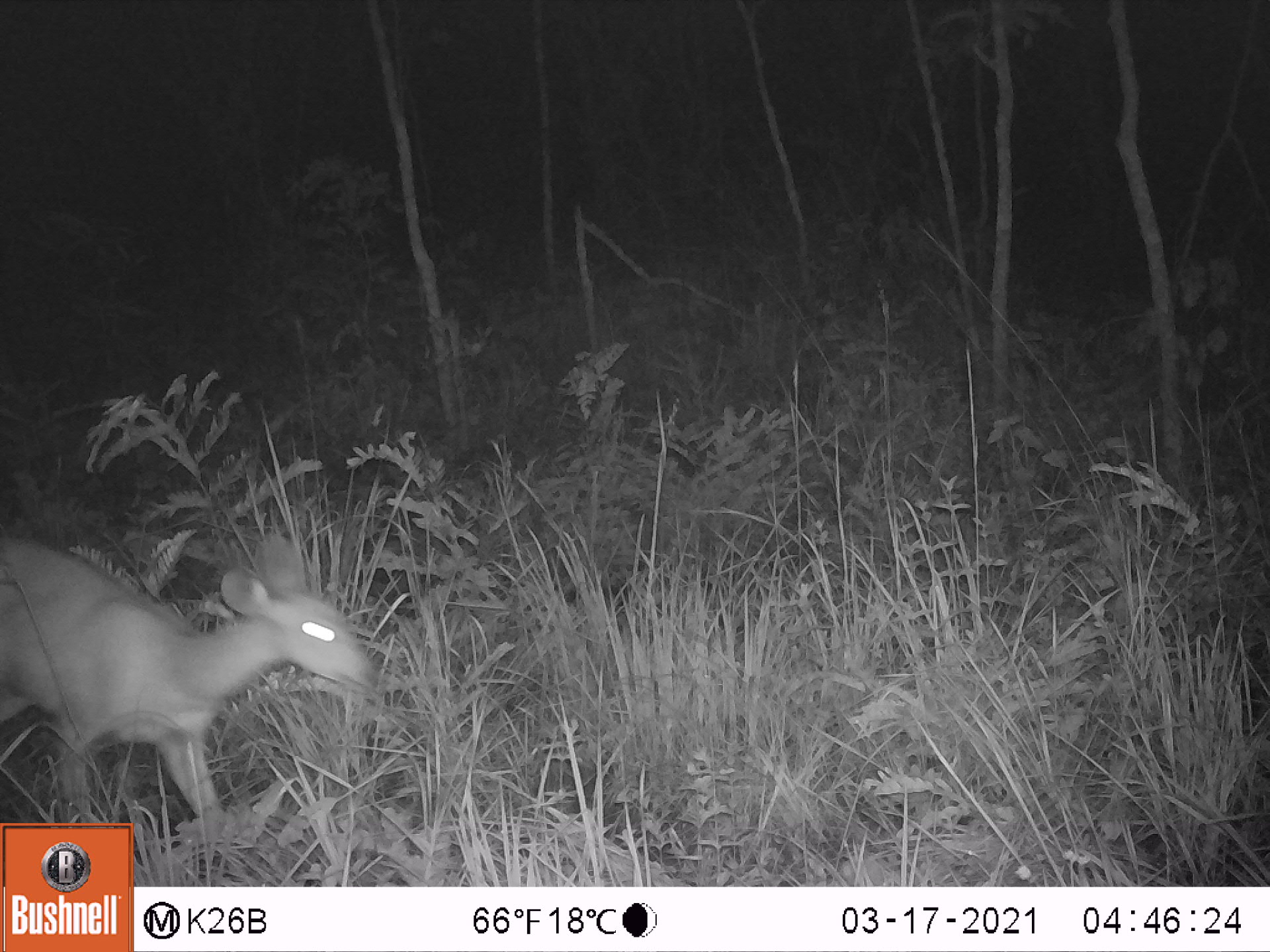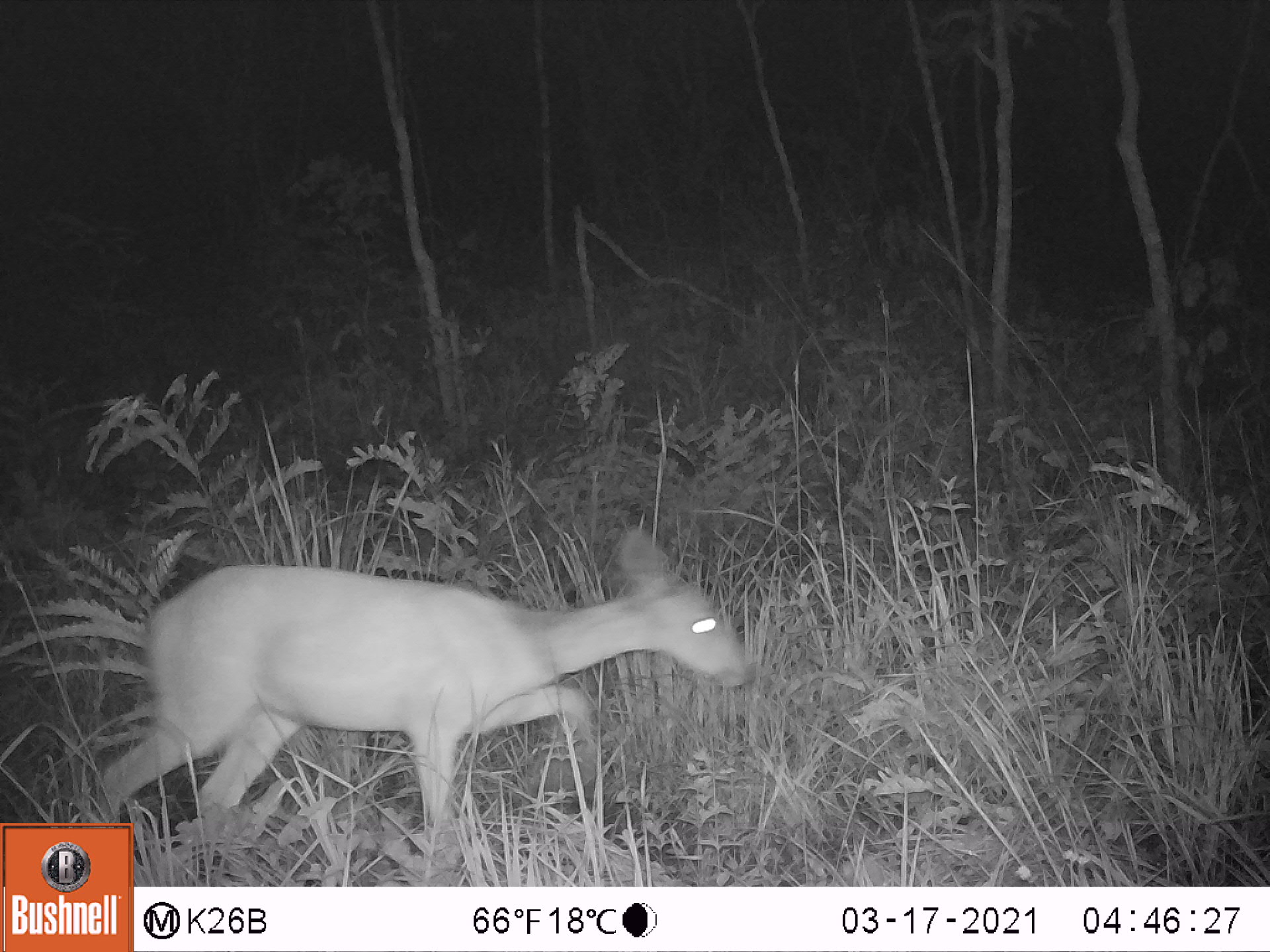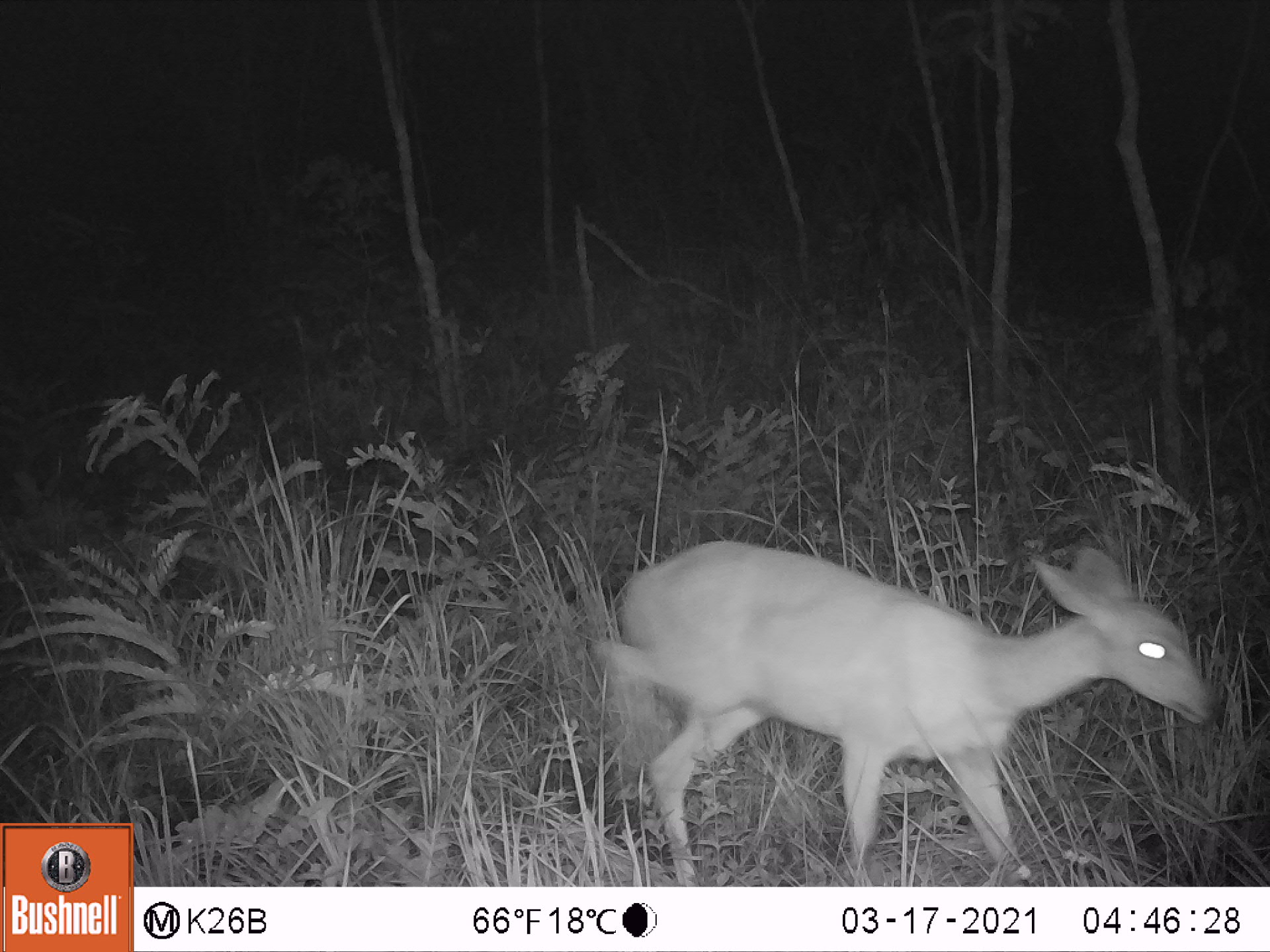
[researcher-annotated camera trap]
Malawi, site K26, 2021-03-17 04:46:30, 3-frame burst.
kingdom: Animalia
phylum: Chordata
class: Mammalia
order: Artiodactyla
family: Bovidae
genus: Tragelaphus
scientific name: Tragelaphus sylvaticus sylvaticus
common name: cape bushbuck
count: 1